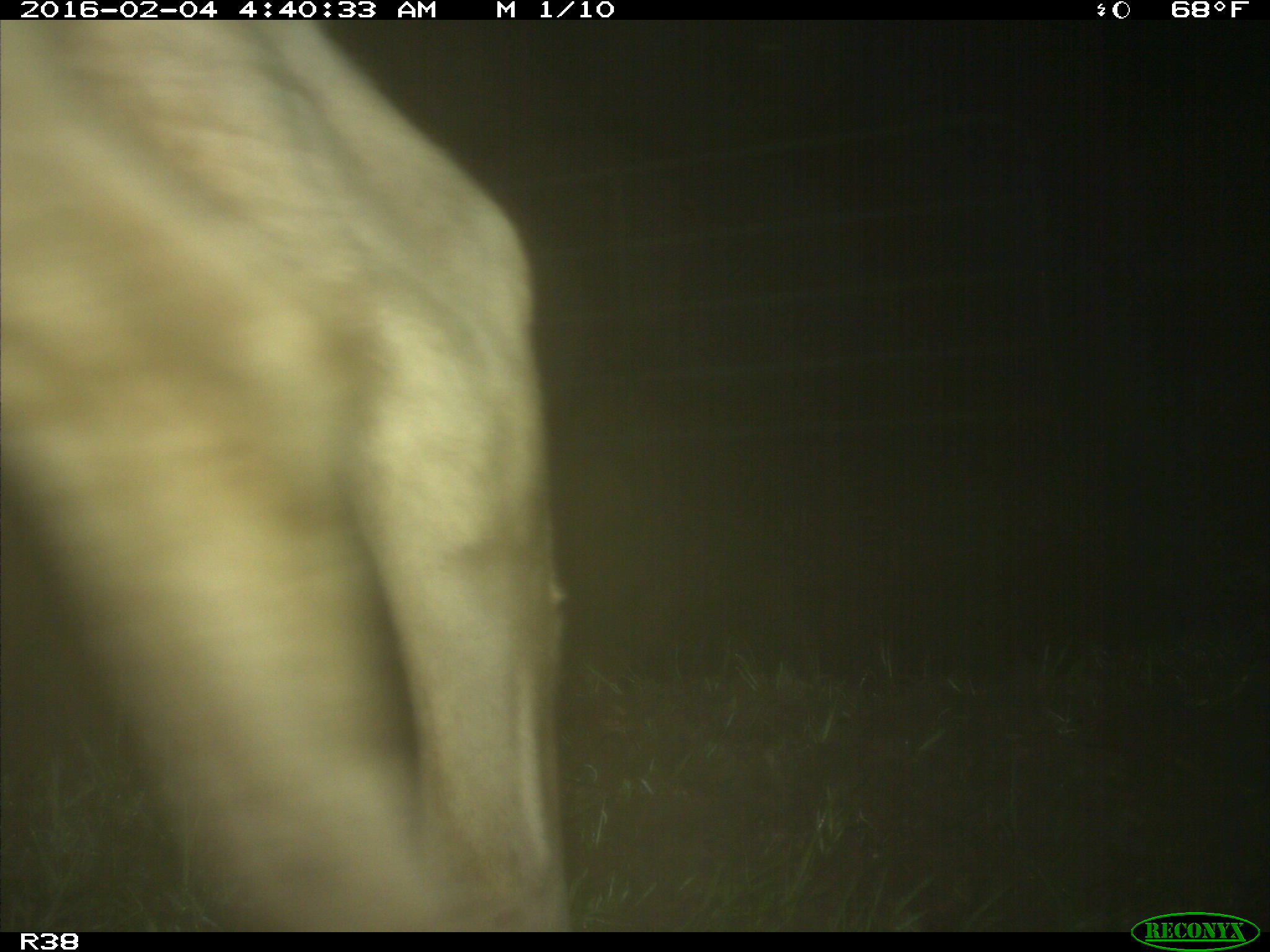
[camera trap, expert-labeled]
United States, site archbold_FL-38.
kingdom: Animalia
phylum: Chordata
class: Mammalia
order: Artiodactyla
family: Bovidae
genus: Bos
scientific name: Bos taurus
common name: domestic cow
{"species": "Bos taurus (domestic cow)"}